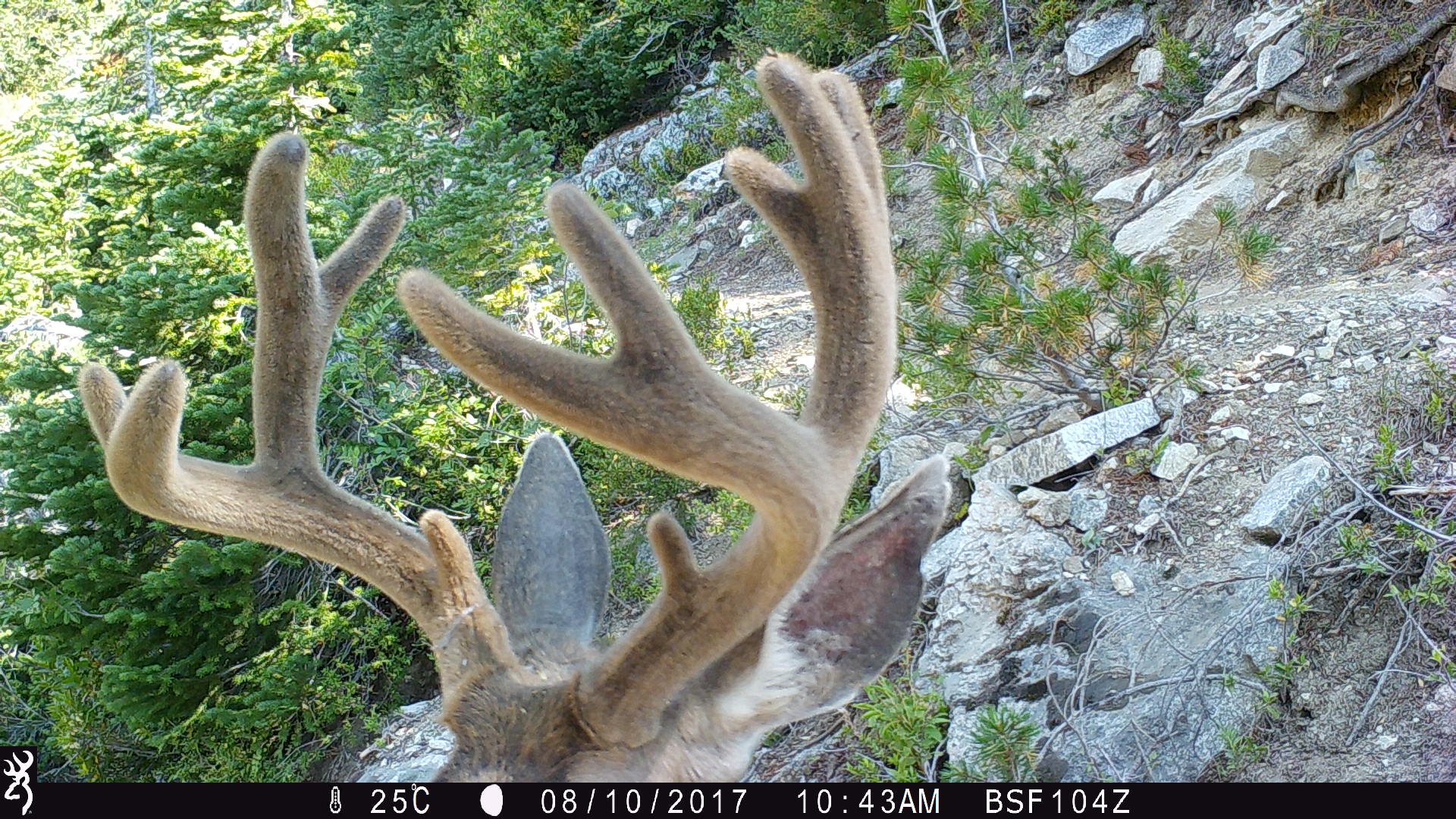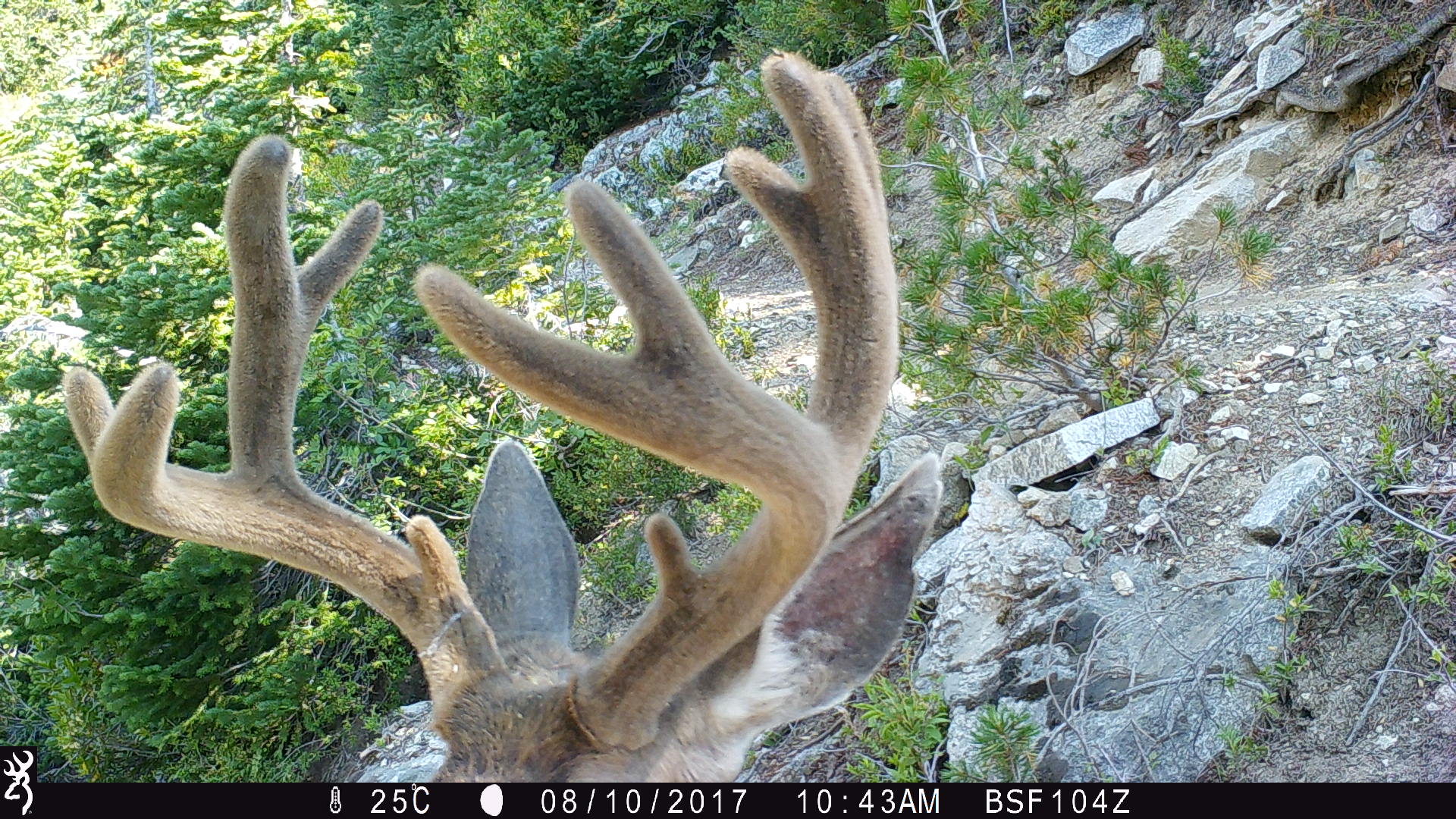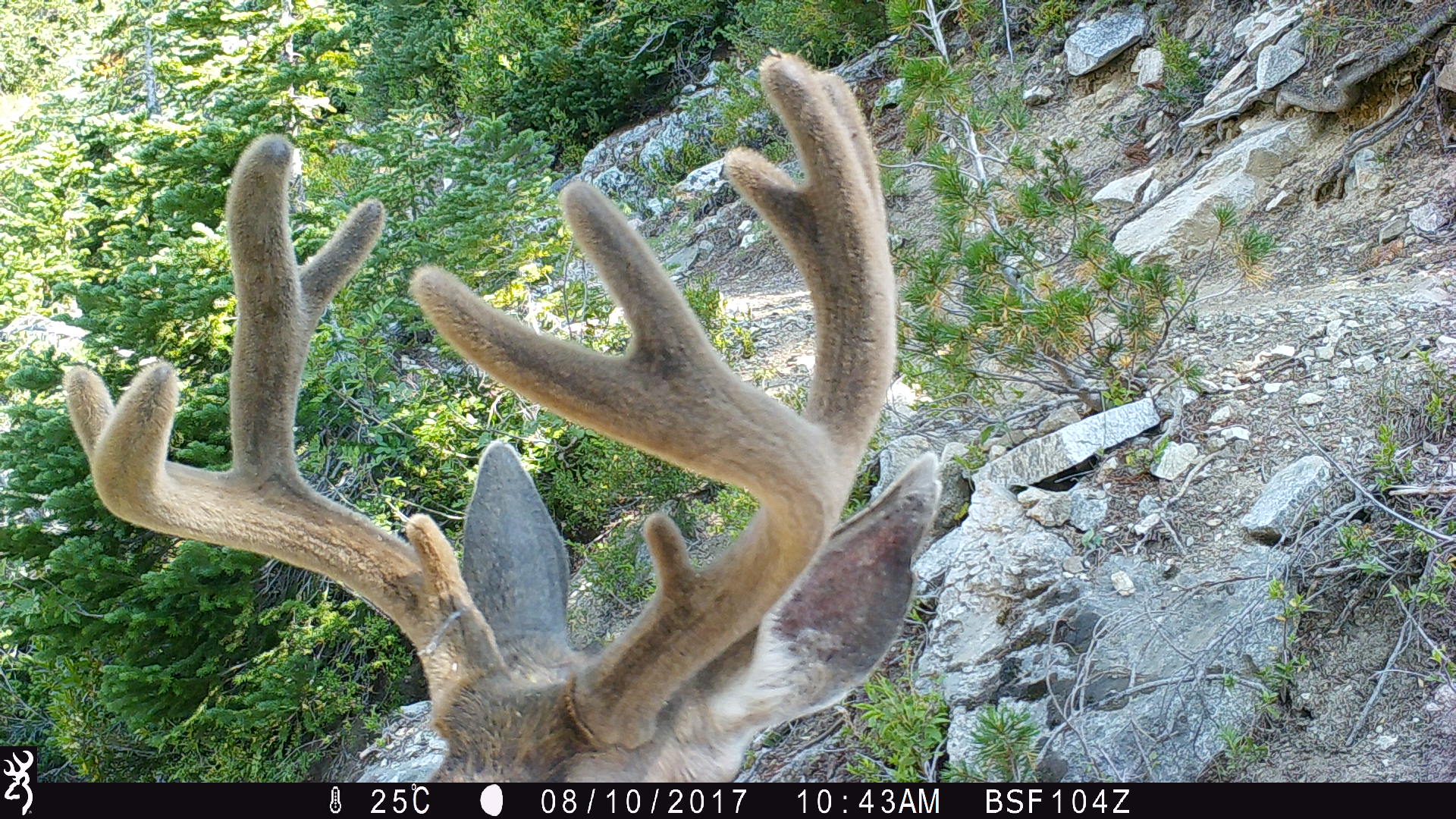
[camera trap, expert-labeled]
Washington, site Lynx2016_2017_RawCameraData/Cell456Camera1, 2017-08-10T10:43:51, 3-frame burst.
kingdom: Animalia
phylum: Chordata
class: Mammalia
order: Artiodactyla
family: Cervidae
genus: Odocoileus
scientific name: Odocoileus hemionus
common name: mule deer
Odocoileus hemionus (mule deer). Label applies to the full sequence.